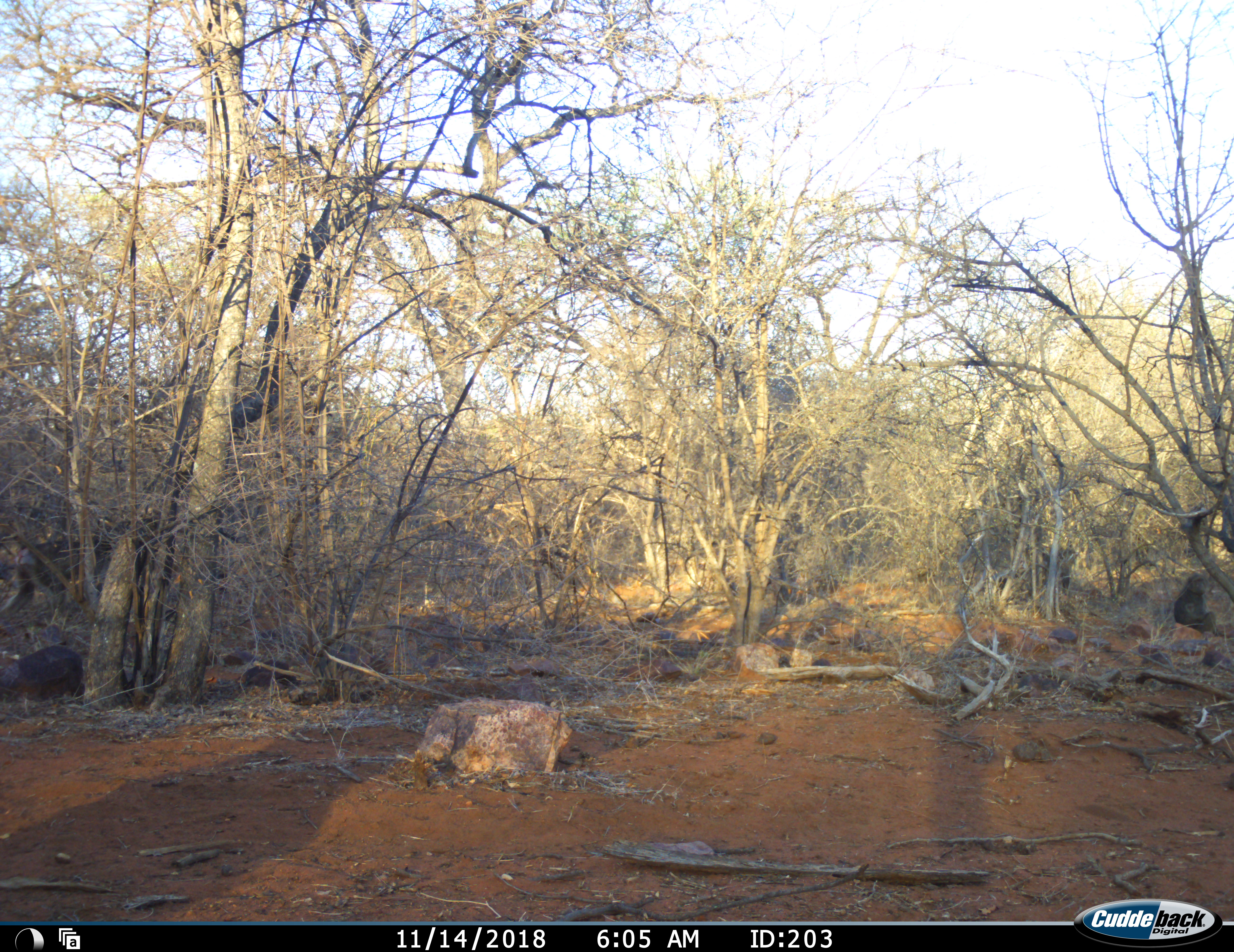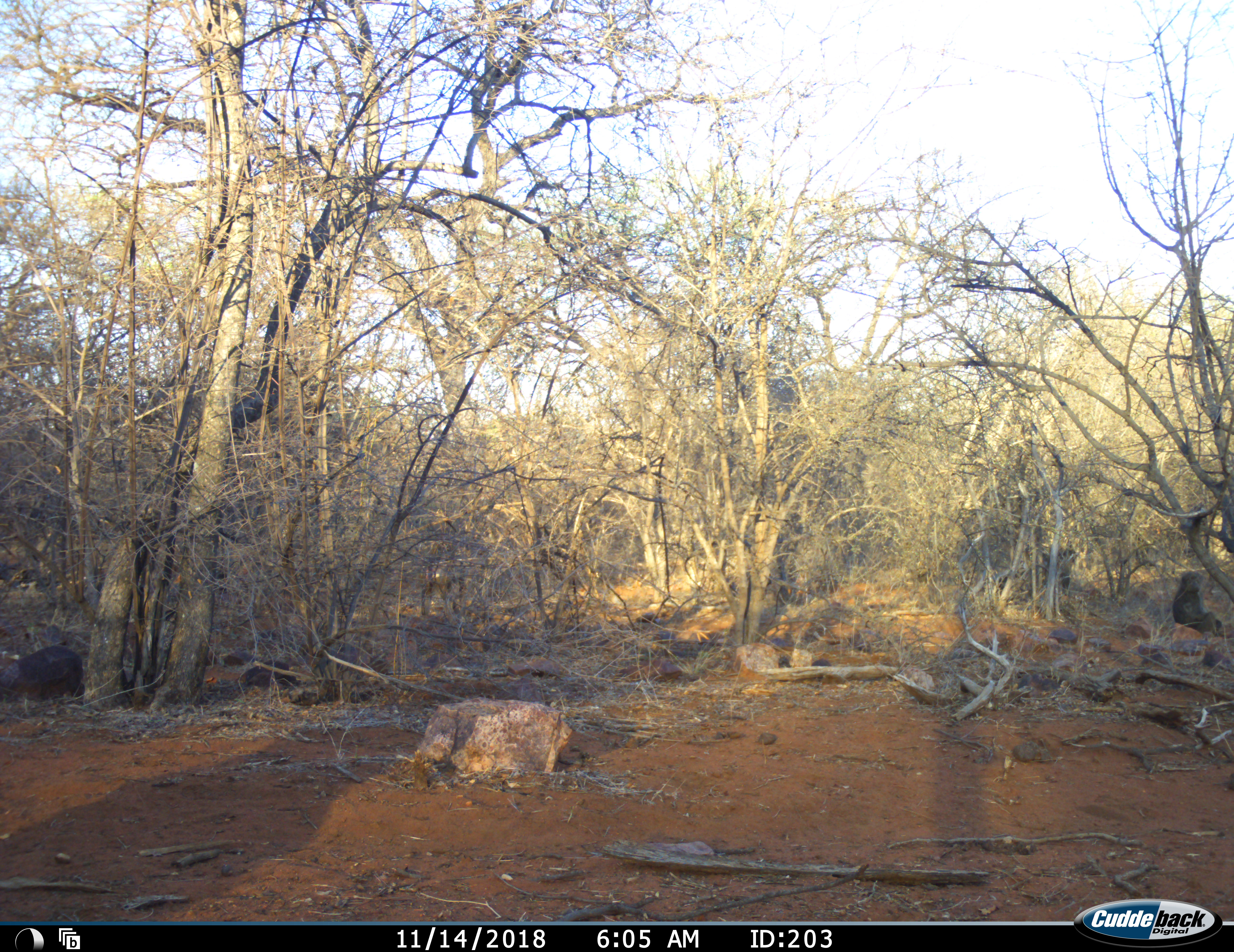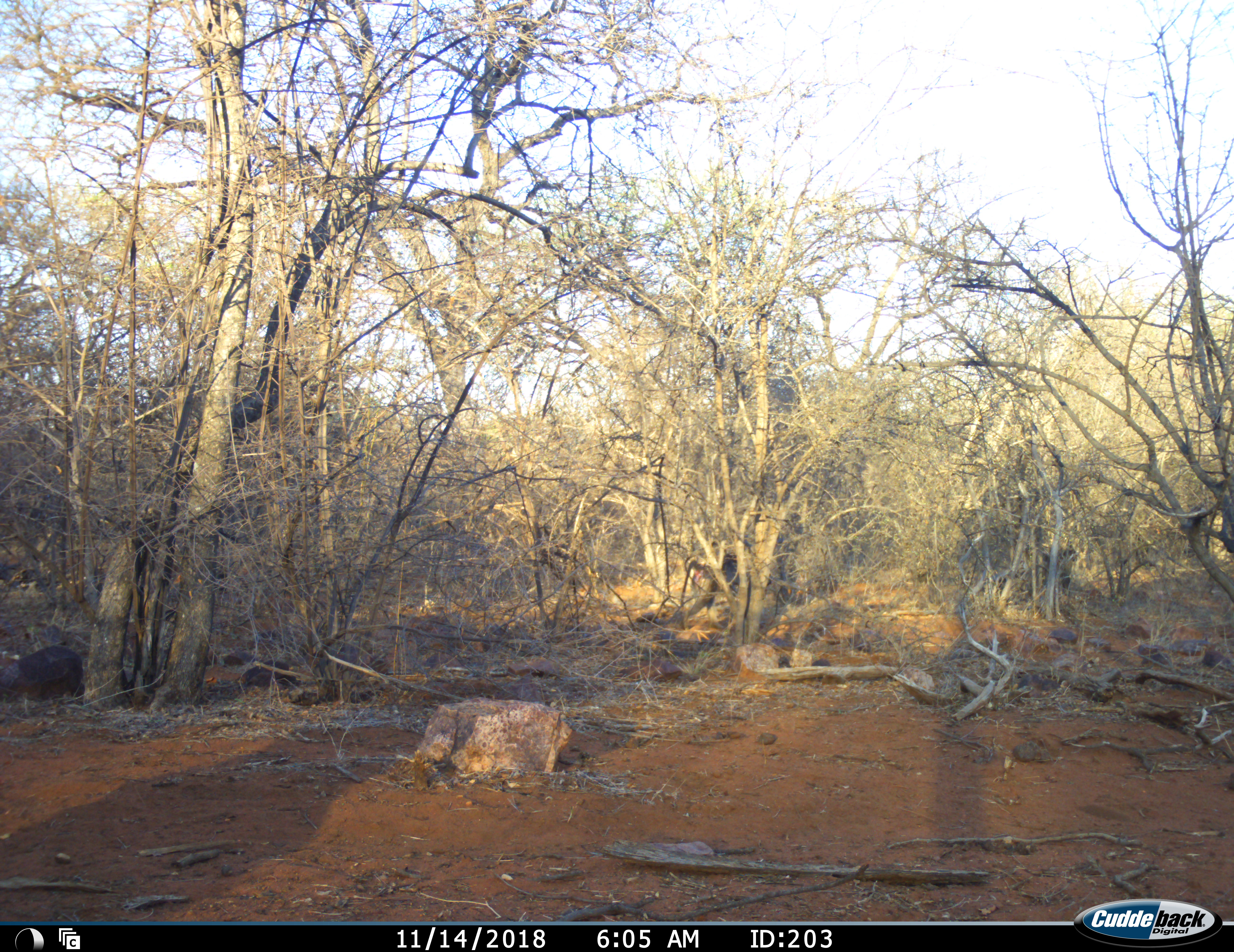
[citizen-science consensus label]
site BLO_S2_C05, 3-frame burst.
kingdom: Animalia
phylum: Chordata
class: Mammalia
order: Primates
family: Cercopithecidae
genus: Papio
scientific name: Papio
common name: baboon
Baboon (Papio), count 2. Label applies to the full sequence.